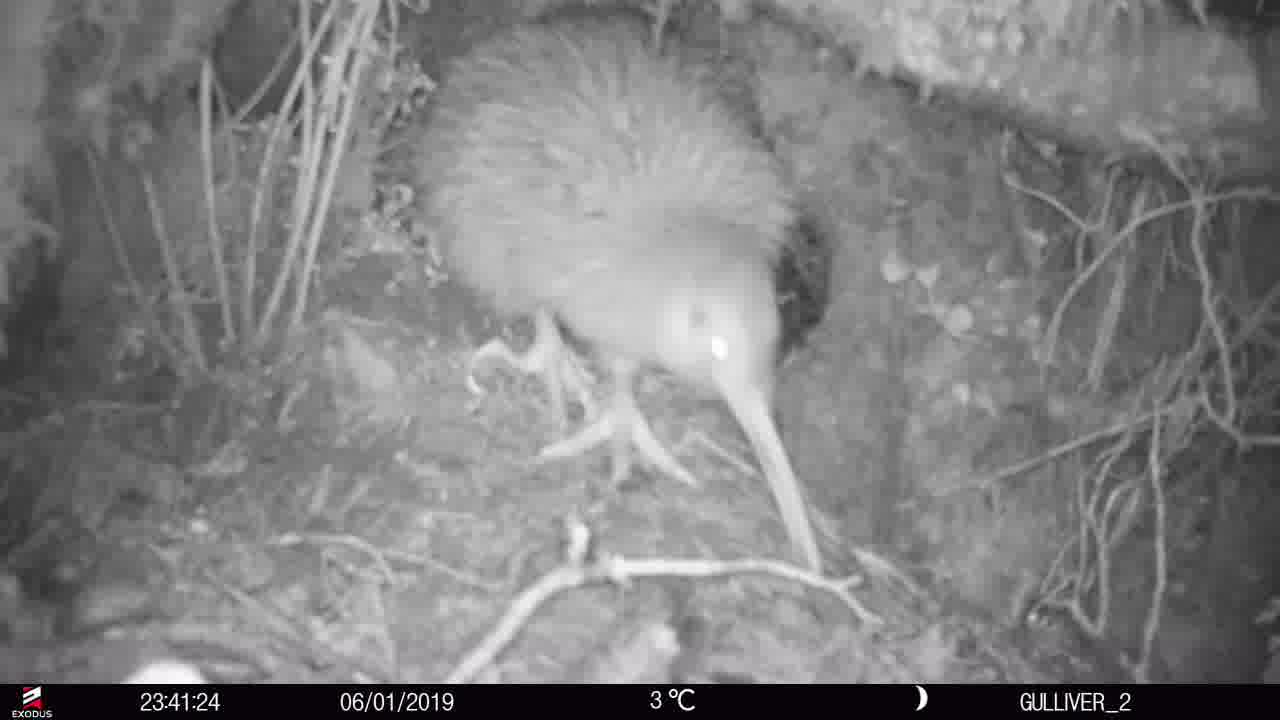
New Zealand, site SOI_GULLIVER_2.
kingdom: Animalia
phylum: Chordata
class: Aves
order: Apterygiformes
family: Apterygidae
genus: Apteryx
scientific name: Apteryx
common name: kiwi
Kiwi (Apteryx).